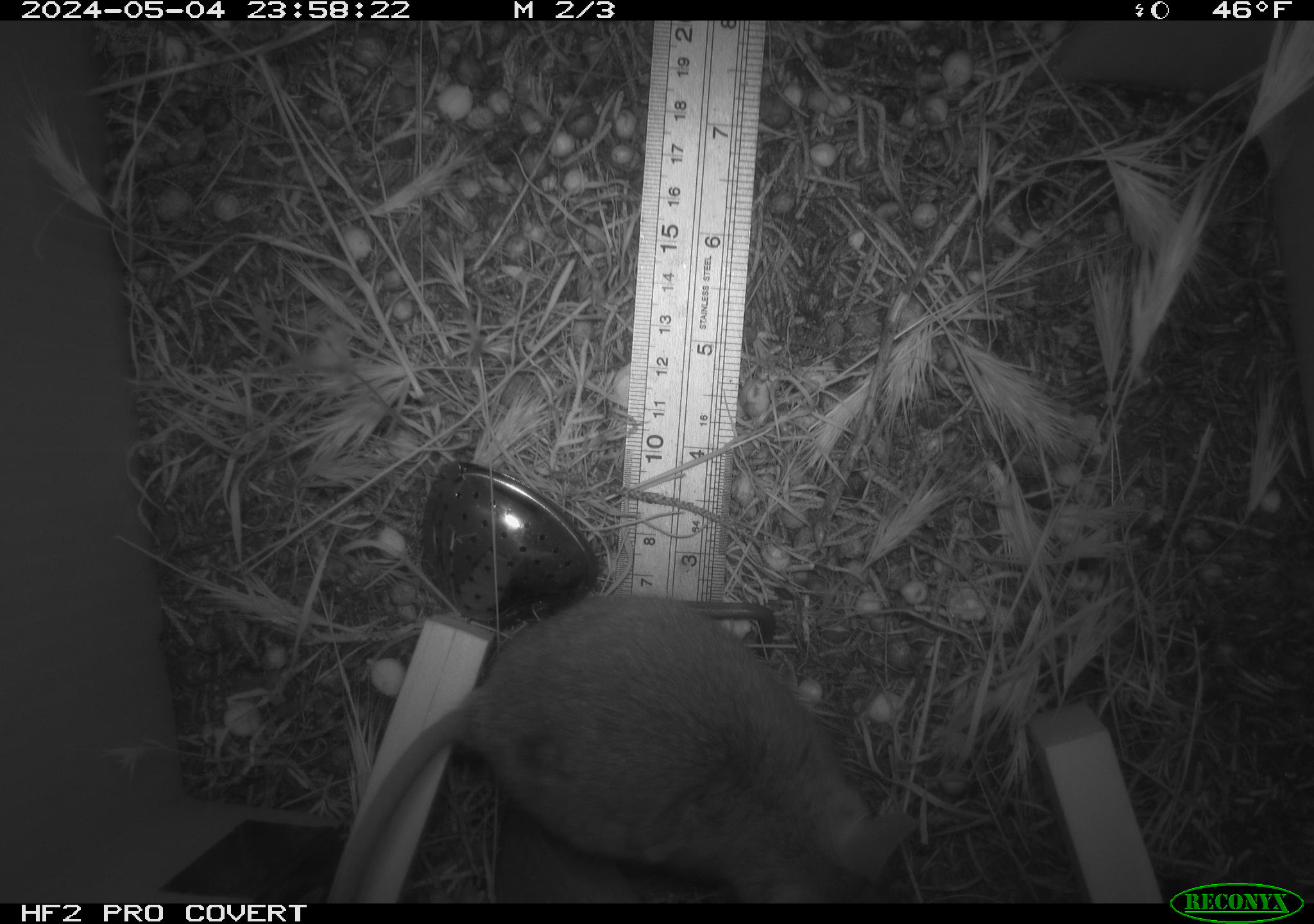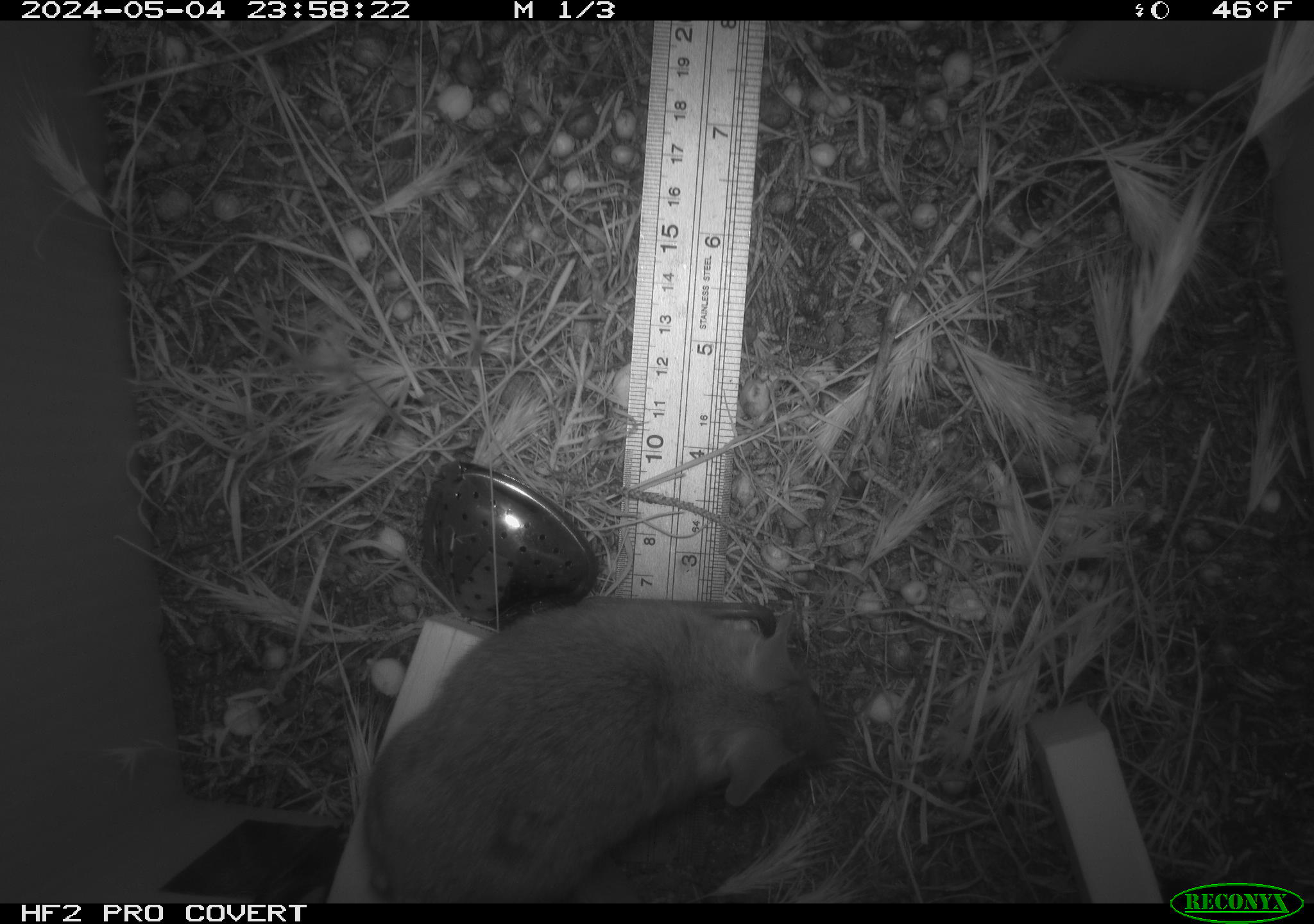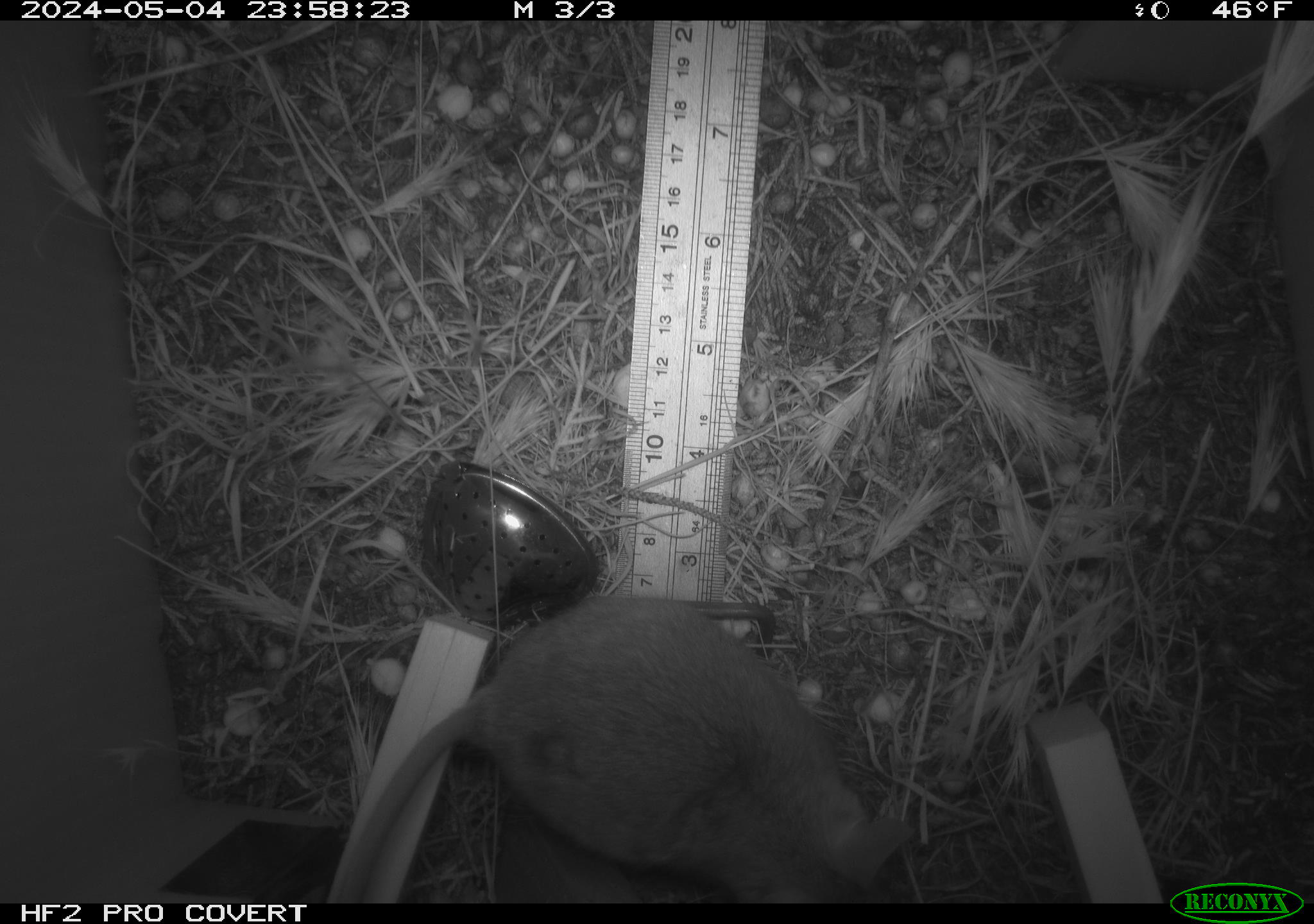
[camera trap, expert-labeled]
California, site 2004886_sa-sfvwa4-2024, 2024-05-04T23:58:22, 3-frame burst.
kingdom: Animalia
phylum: Chordata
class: Mammalia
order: Rodentia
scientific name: Rodentia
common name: mouse species